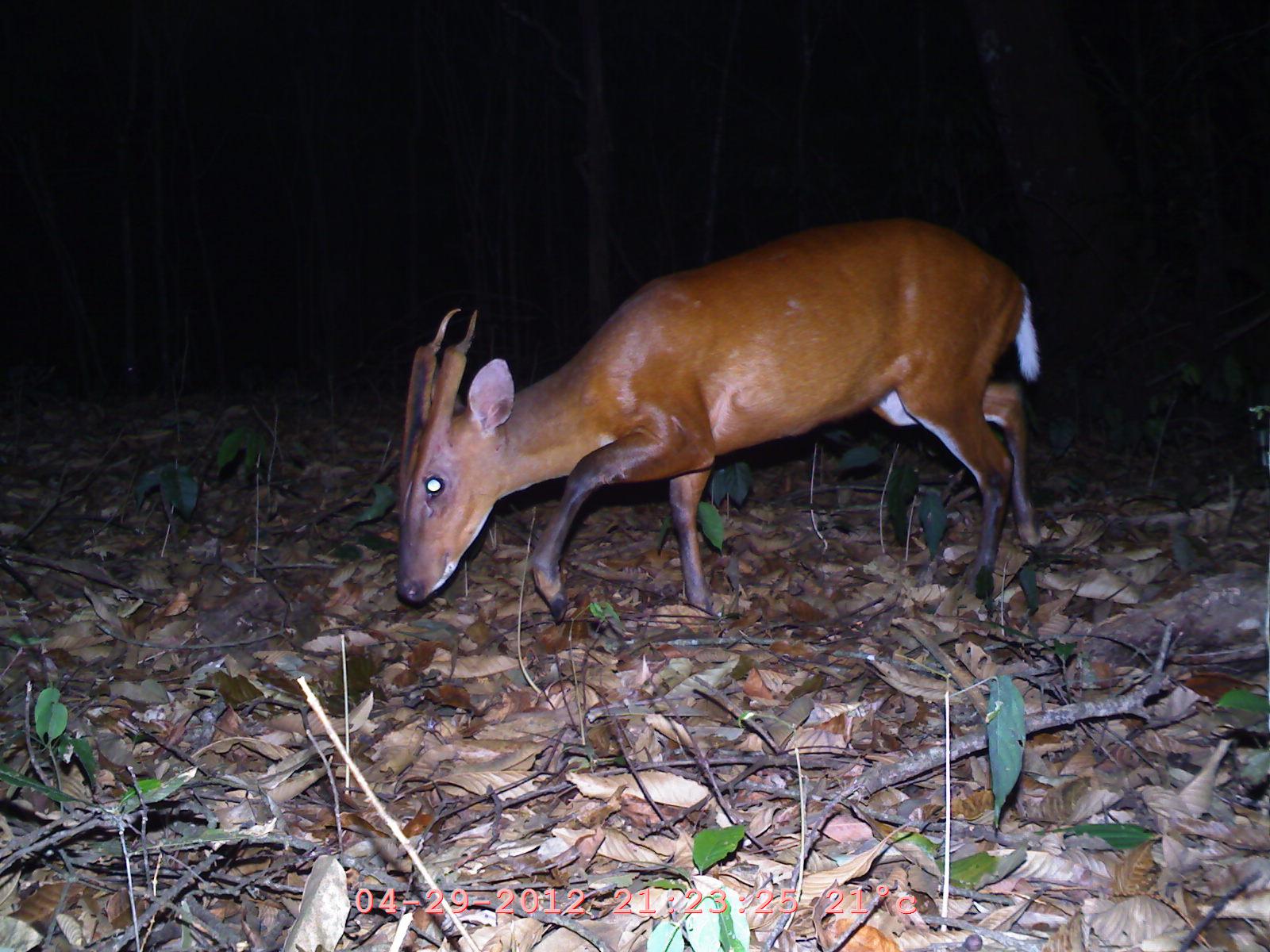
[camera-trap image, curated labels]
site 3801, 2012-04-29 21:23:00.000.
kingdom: Animalia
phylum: Chordata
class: Mammalia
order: Artiodactyla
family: Cervidae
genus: Muntiacus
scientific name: Muntiacus muntjak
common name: southern red muntjac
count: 1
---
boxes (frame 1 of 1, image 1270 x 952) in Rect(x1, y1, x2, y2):
muntiacus muntjak: Rect(392, 214, 1040, 626)